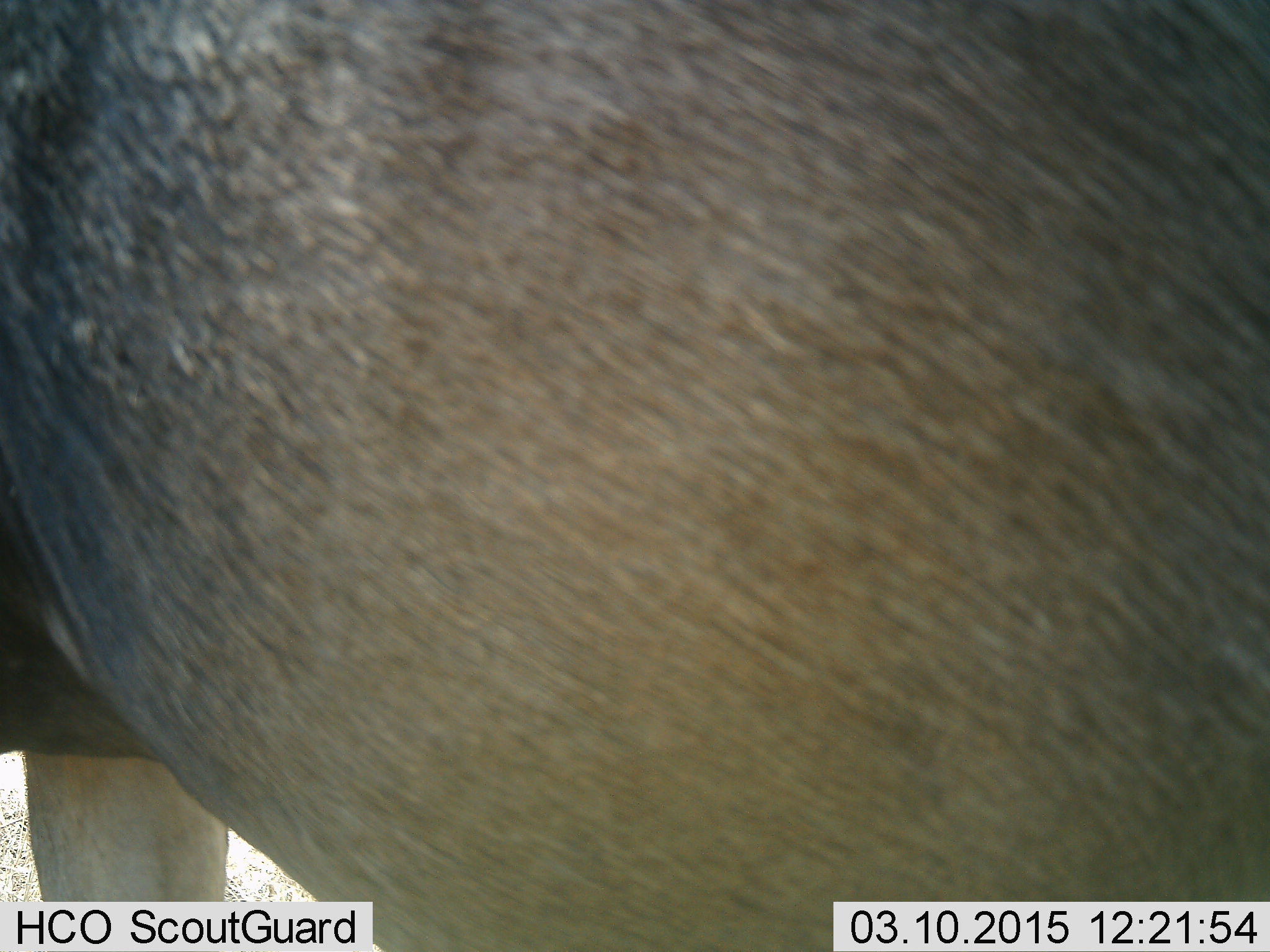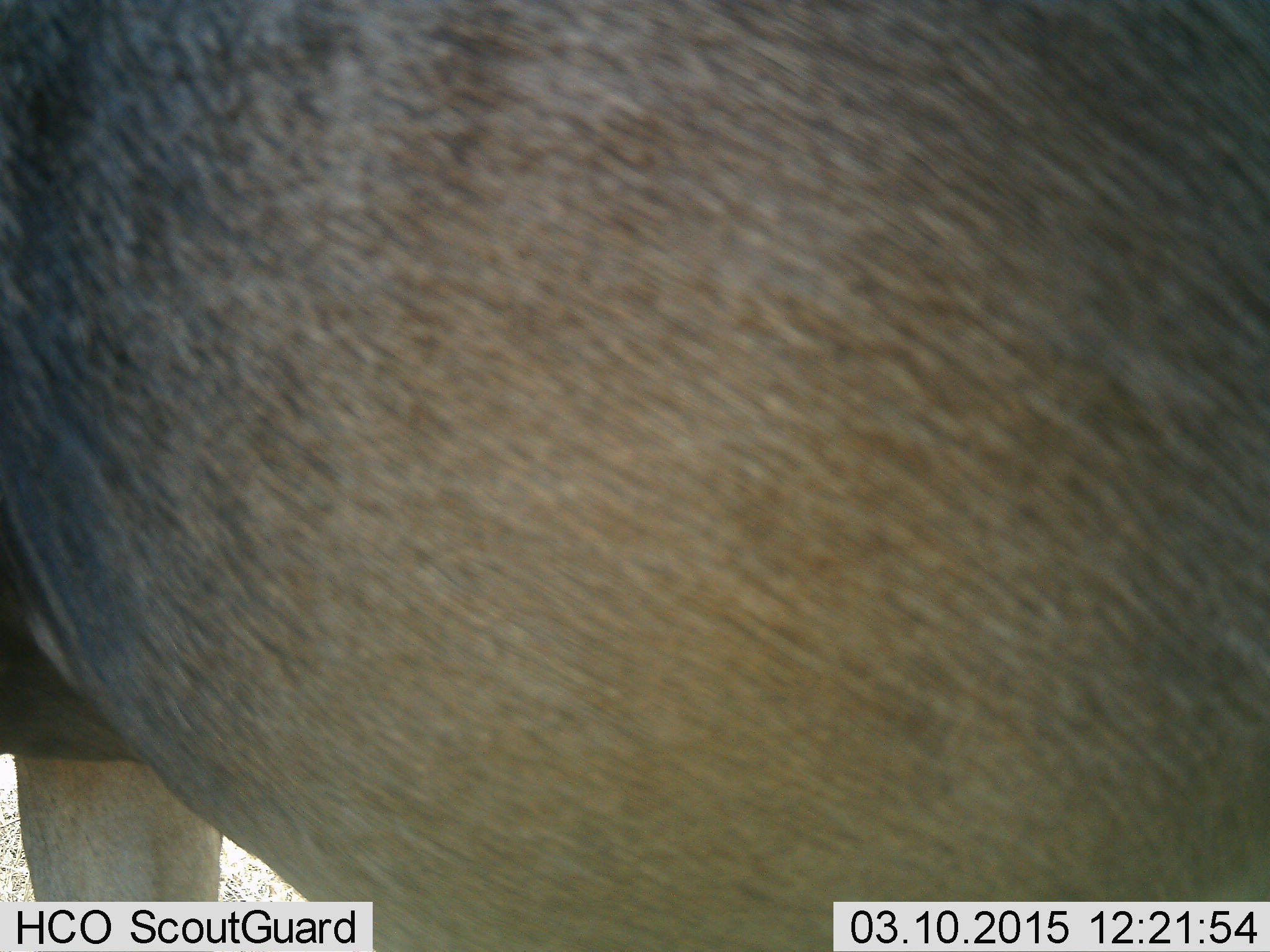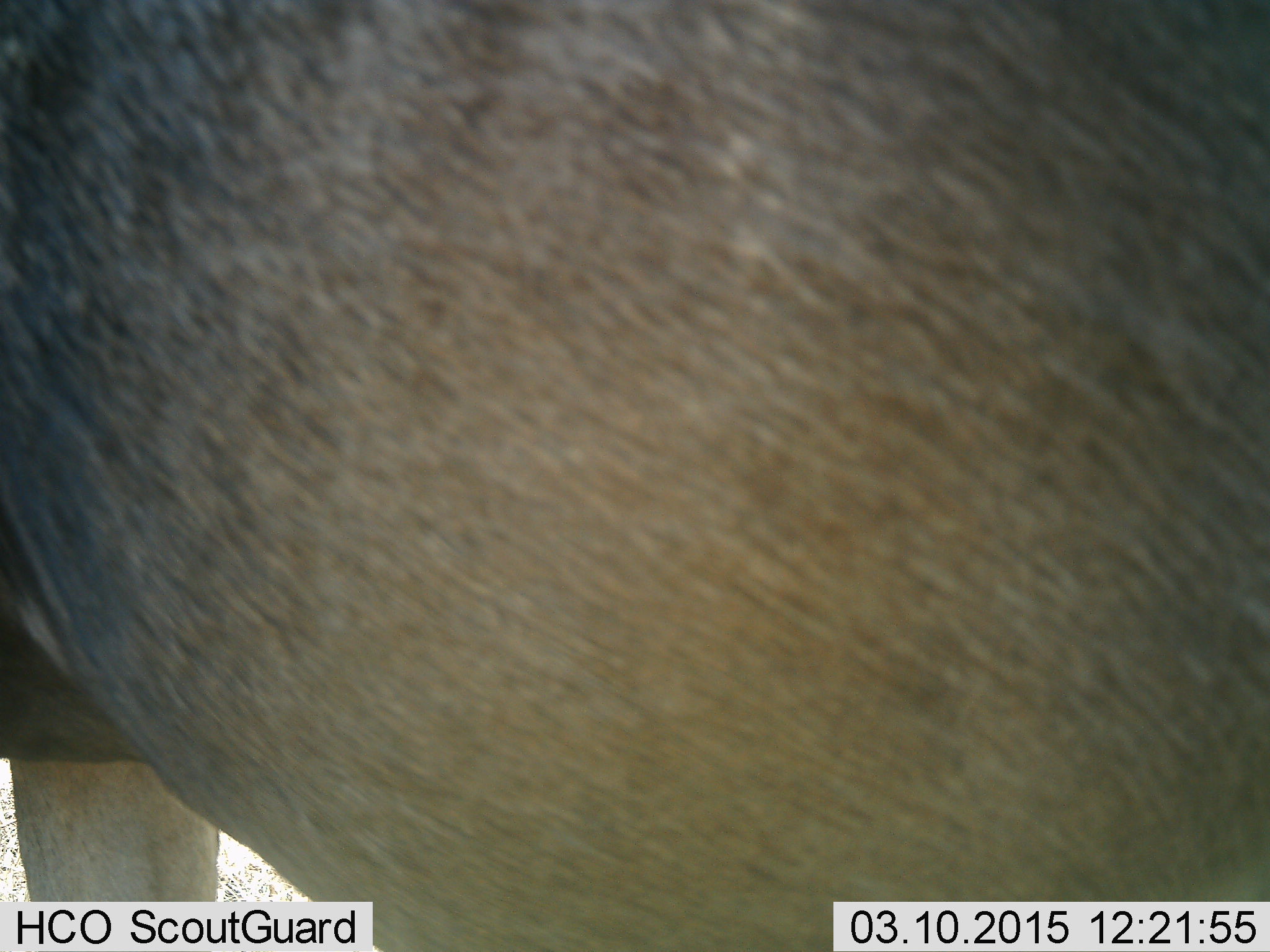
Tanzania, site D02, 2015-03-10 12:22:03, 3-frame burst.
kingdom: Animalia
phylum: Chordata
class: Mammalia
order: Artiodactyla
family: Bovidae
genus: Connochaetes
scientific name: Connochaetes taurinus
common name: blue wildebeest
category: wildebeest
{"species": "wildebeest (blue wildebeest) (Connochaetes taurinus)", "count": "1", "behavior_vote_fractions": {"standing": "100%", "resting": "0%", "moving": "0%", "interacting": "0%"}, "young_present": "0%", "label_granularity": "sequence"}